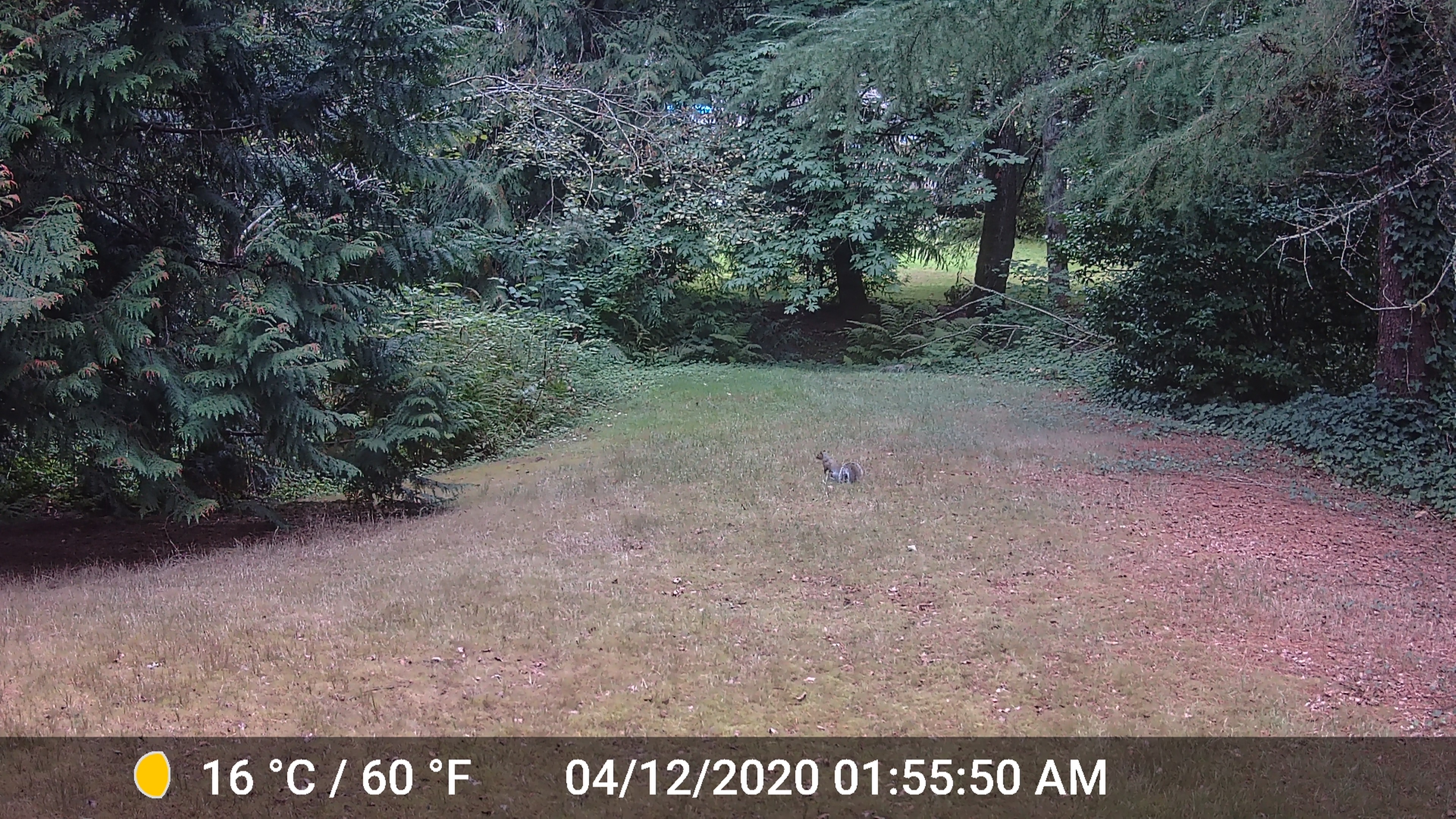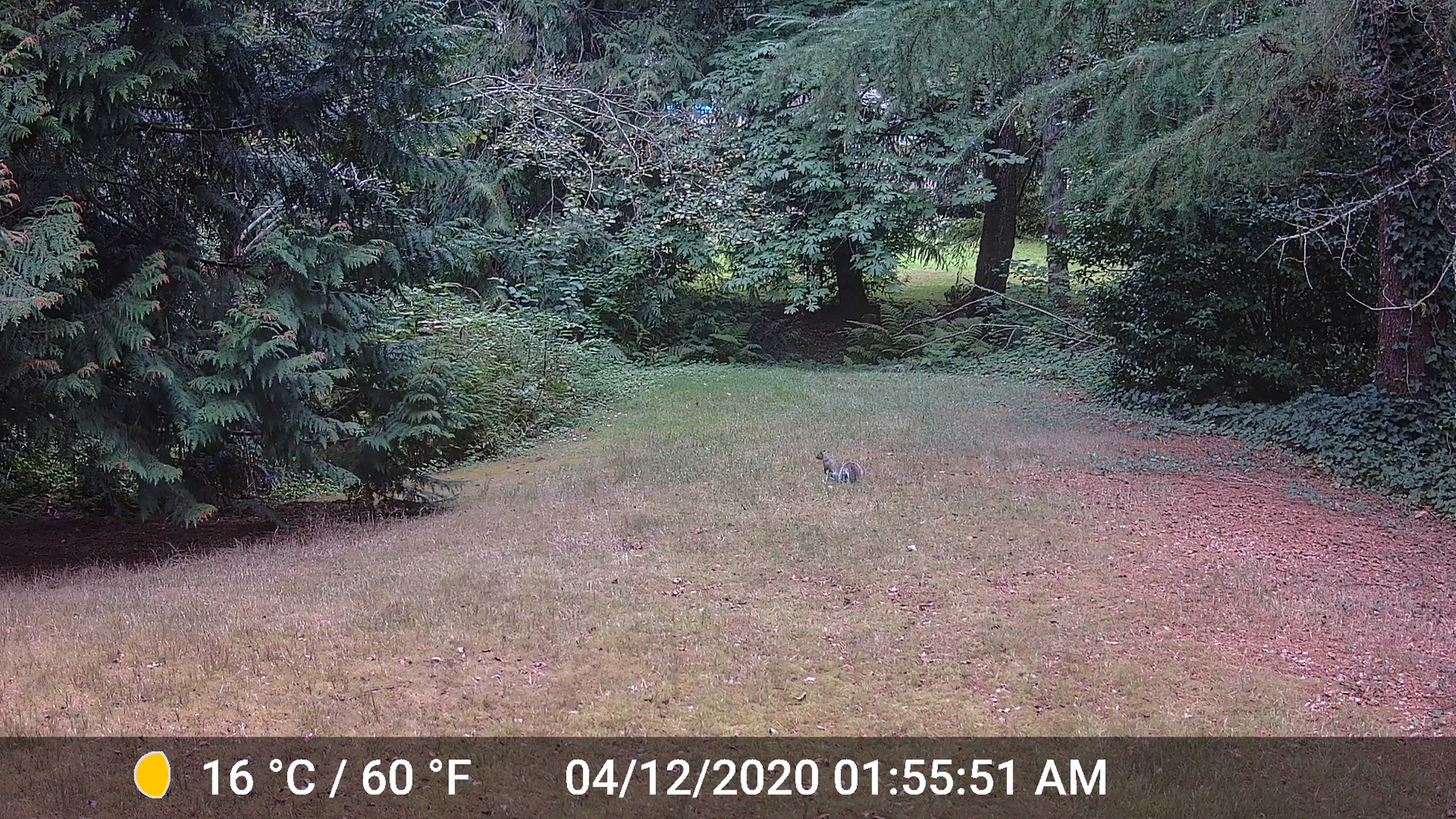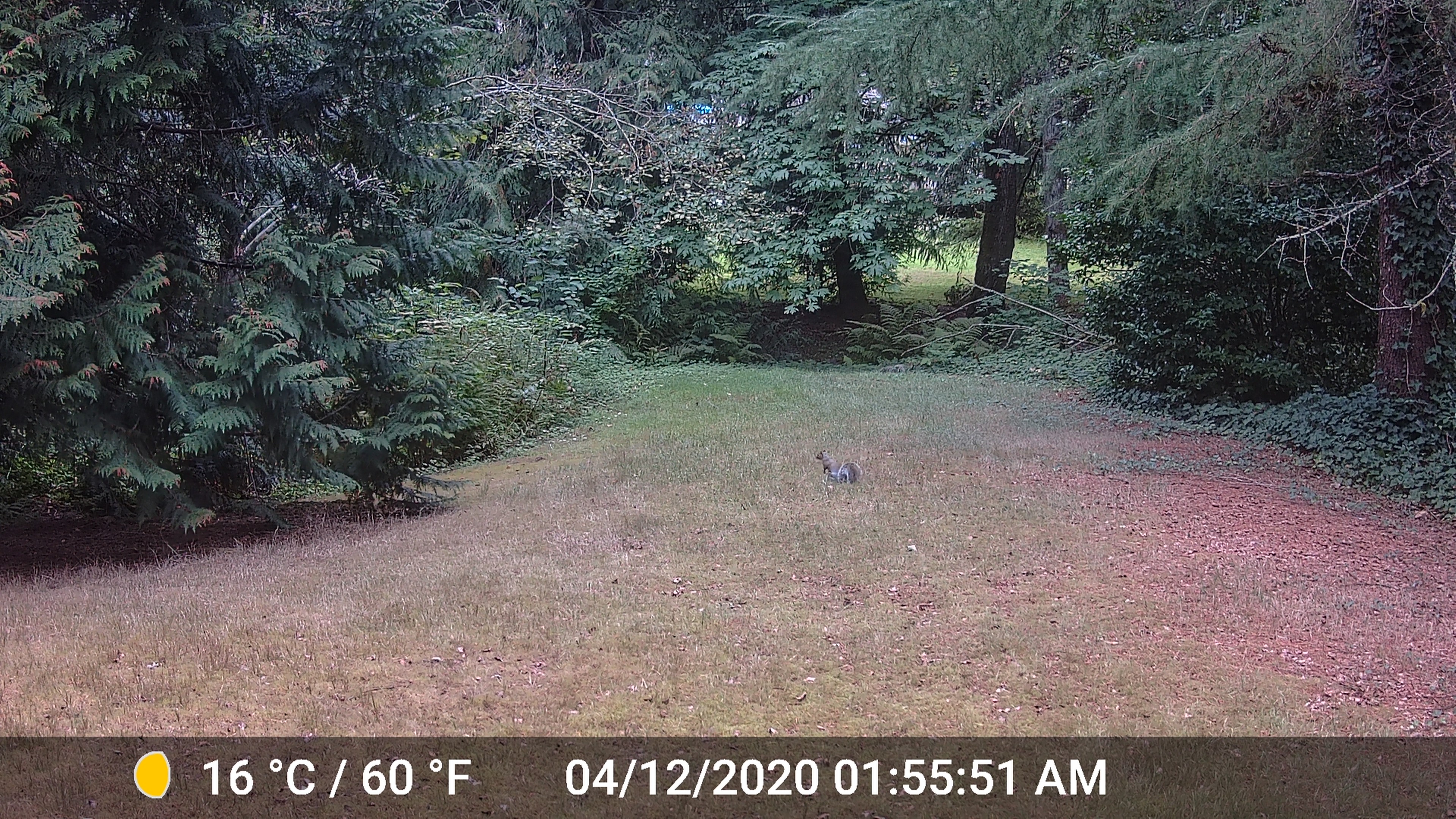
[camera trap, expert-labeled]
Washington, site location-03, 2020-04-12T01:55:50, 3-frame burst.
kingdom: Animalia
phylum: Chordata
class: Mammalia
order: Rodentia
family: Sciuridae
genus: Sciurus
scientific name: Sciurus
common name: squirrel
Squirrel (Sciurus).